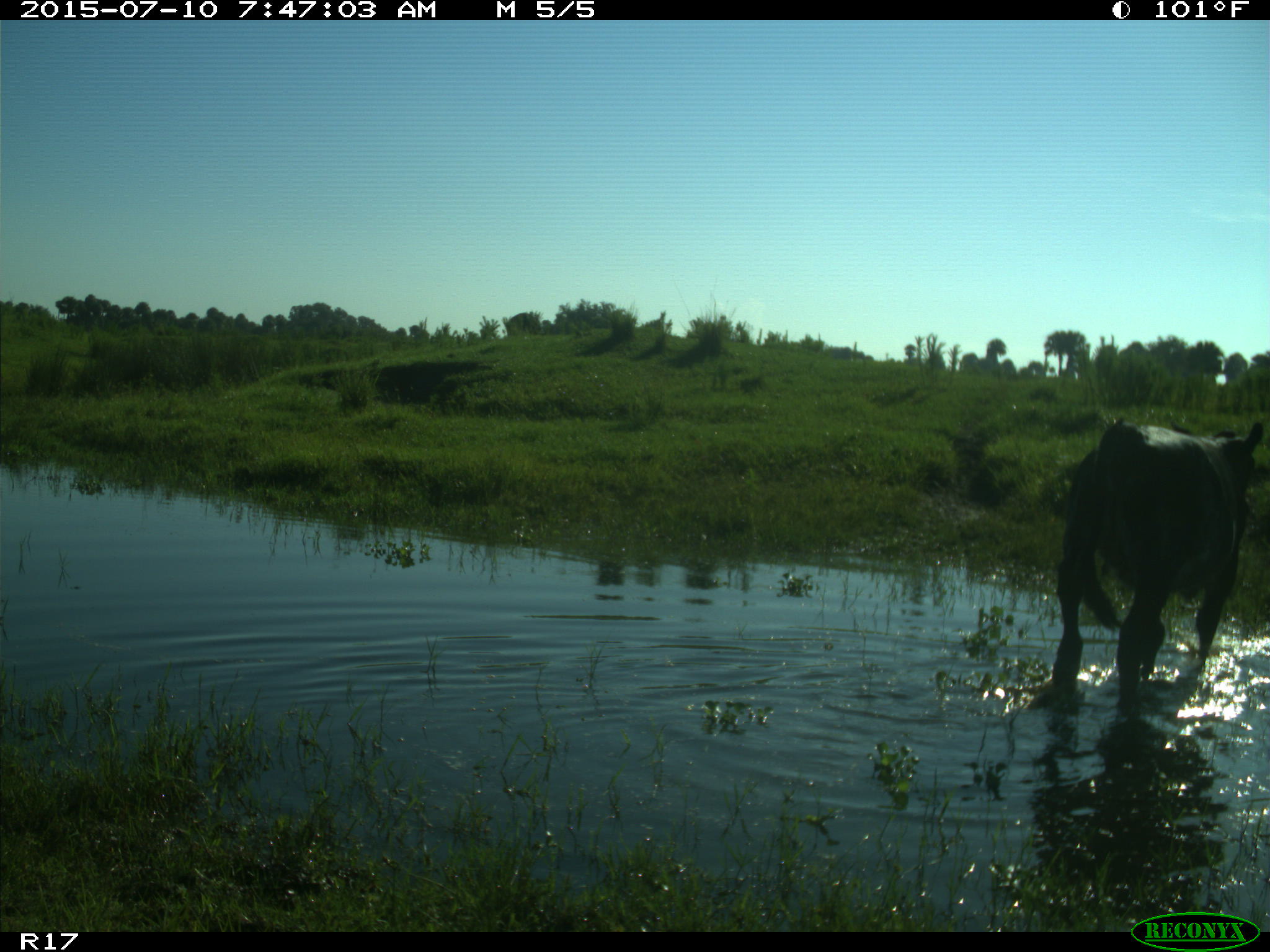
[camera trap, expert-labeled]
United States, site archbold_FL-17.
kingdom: Animalia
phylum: Chordata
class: Mammalia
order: Artiodactyla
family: Bovidae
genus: Bos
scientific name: Bos taurus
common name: domestic cow